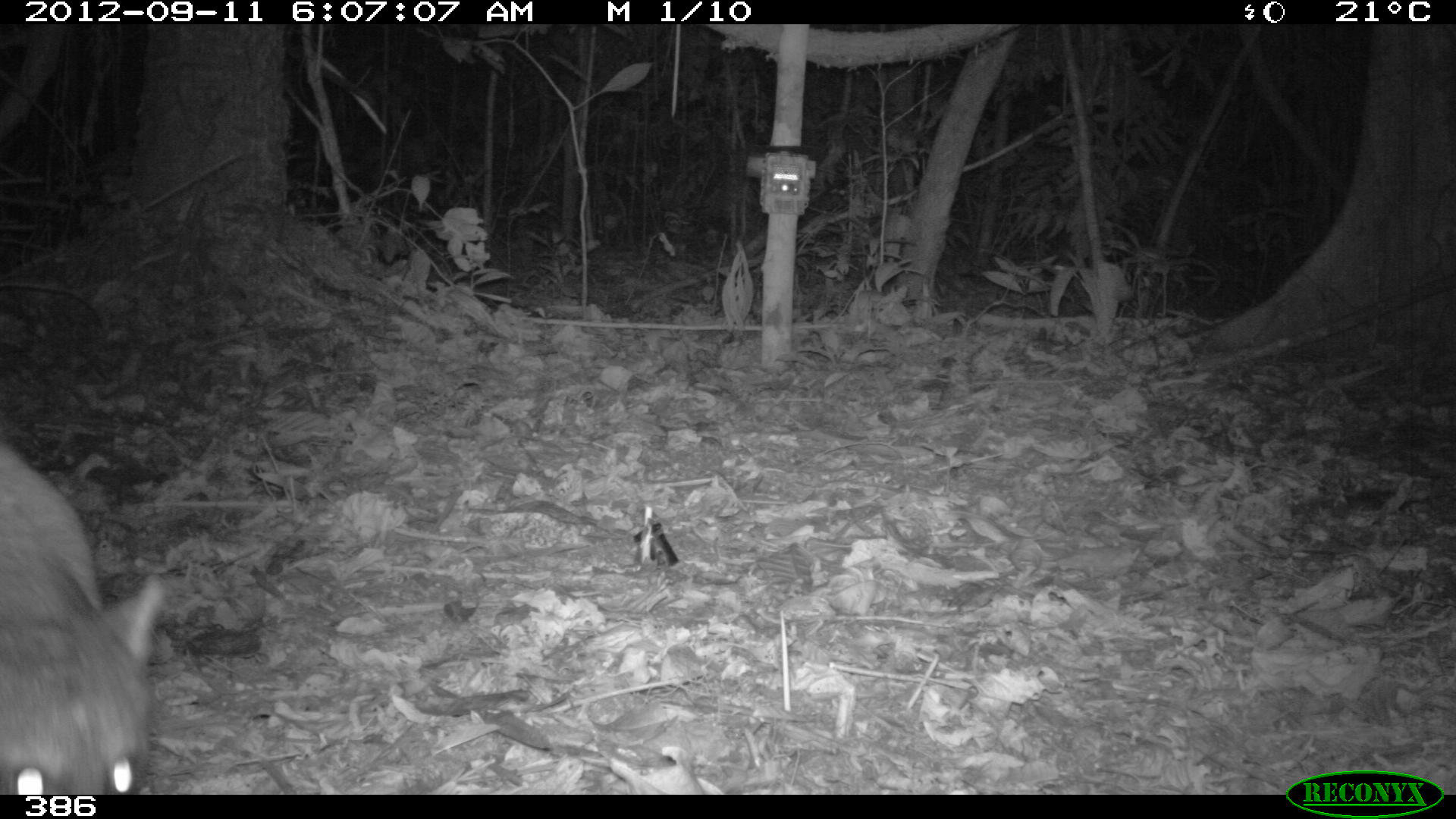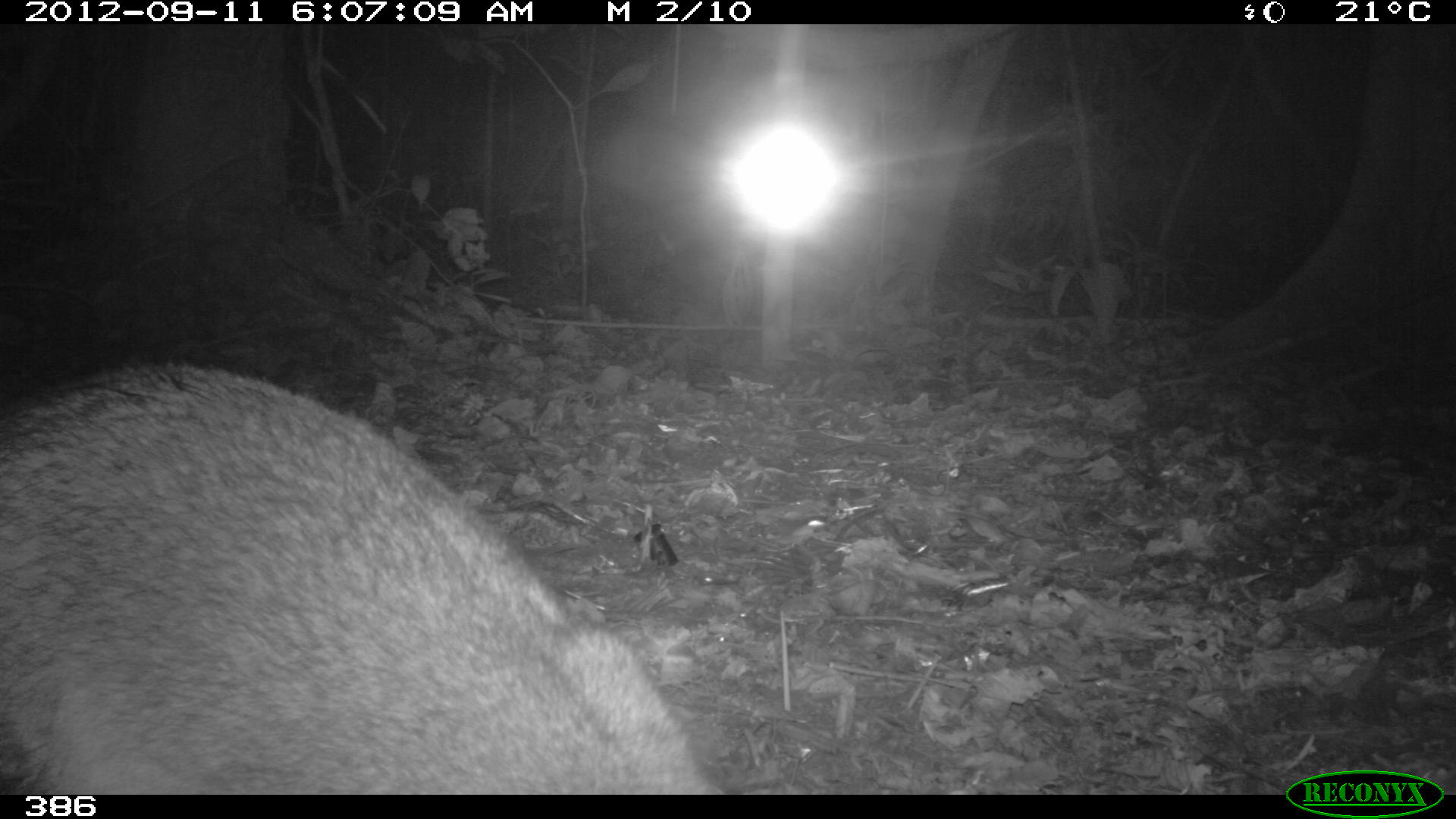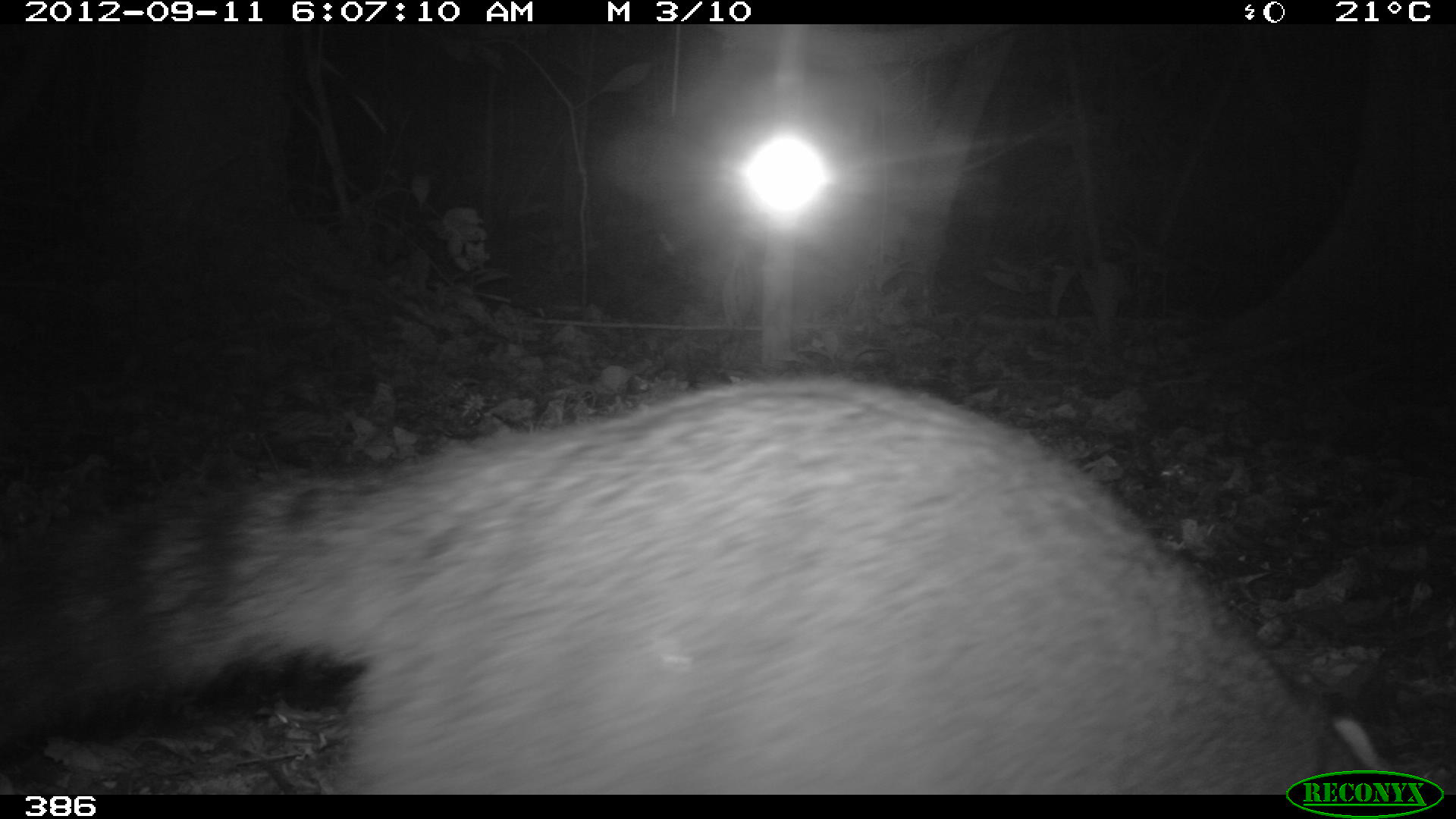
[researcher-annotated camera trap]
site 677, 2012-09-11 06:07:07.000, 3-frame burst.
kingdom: Animalia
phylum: Chordata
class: Mammalia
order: Carnivora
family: Procyonidae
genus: Procyon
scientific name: Procyon cancrivorus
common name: crab-eating raccoon